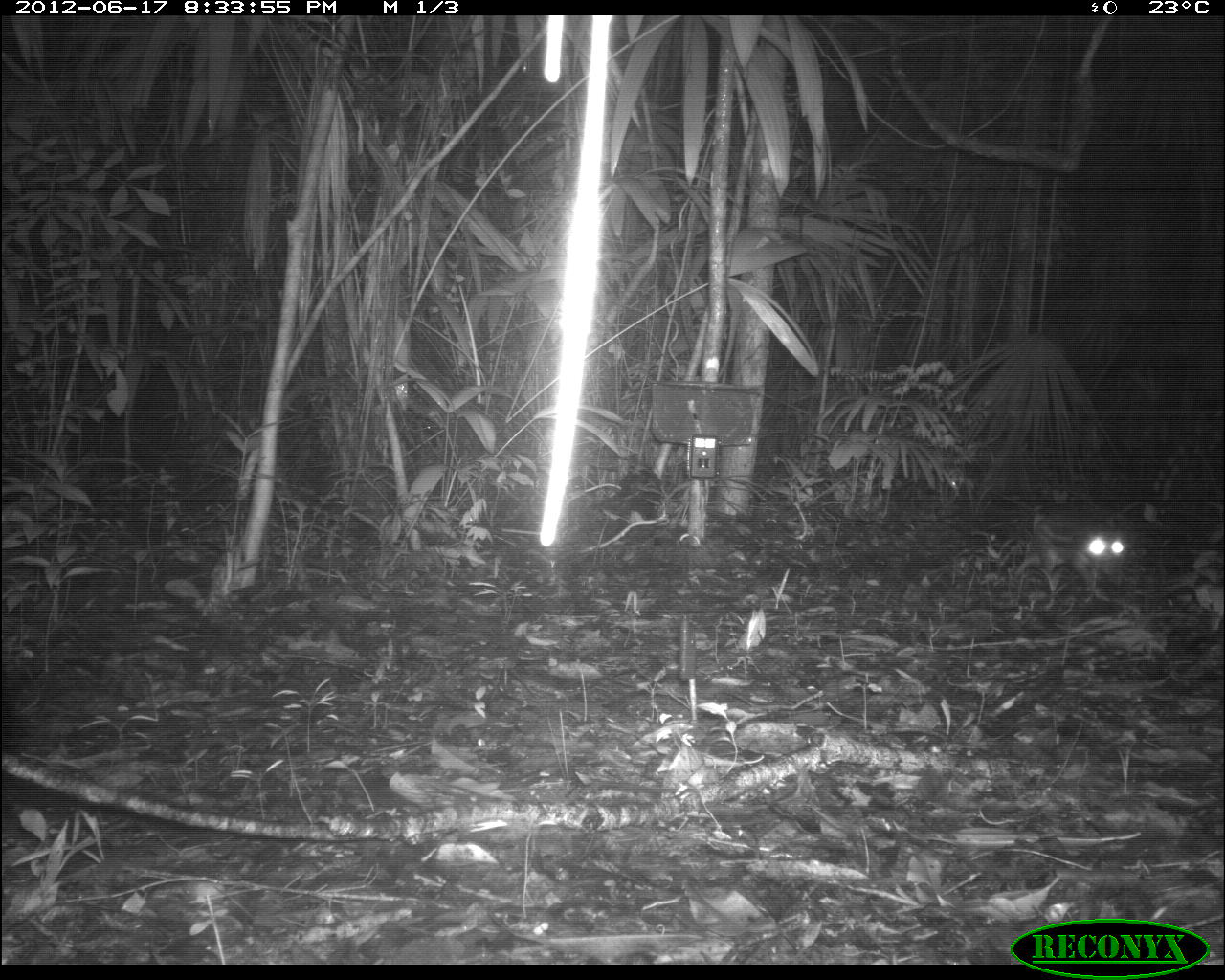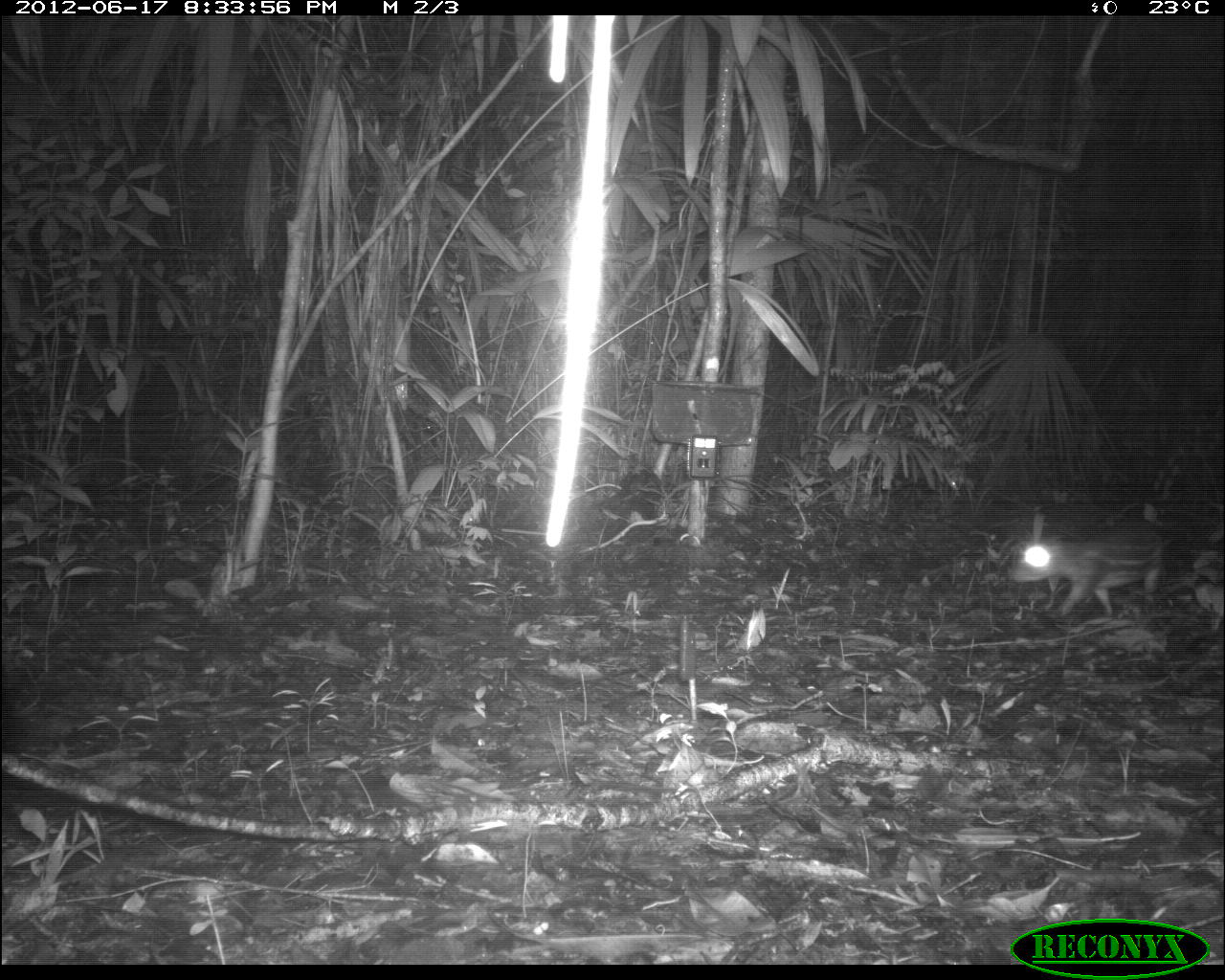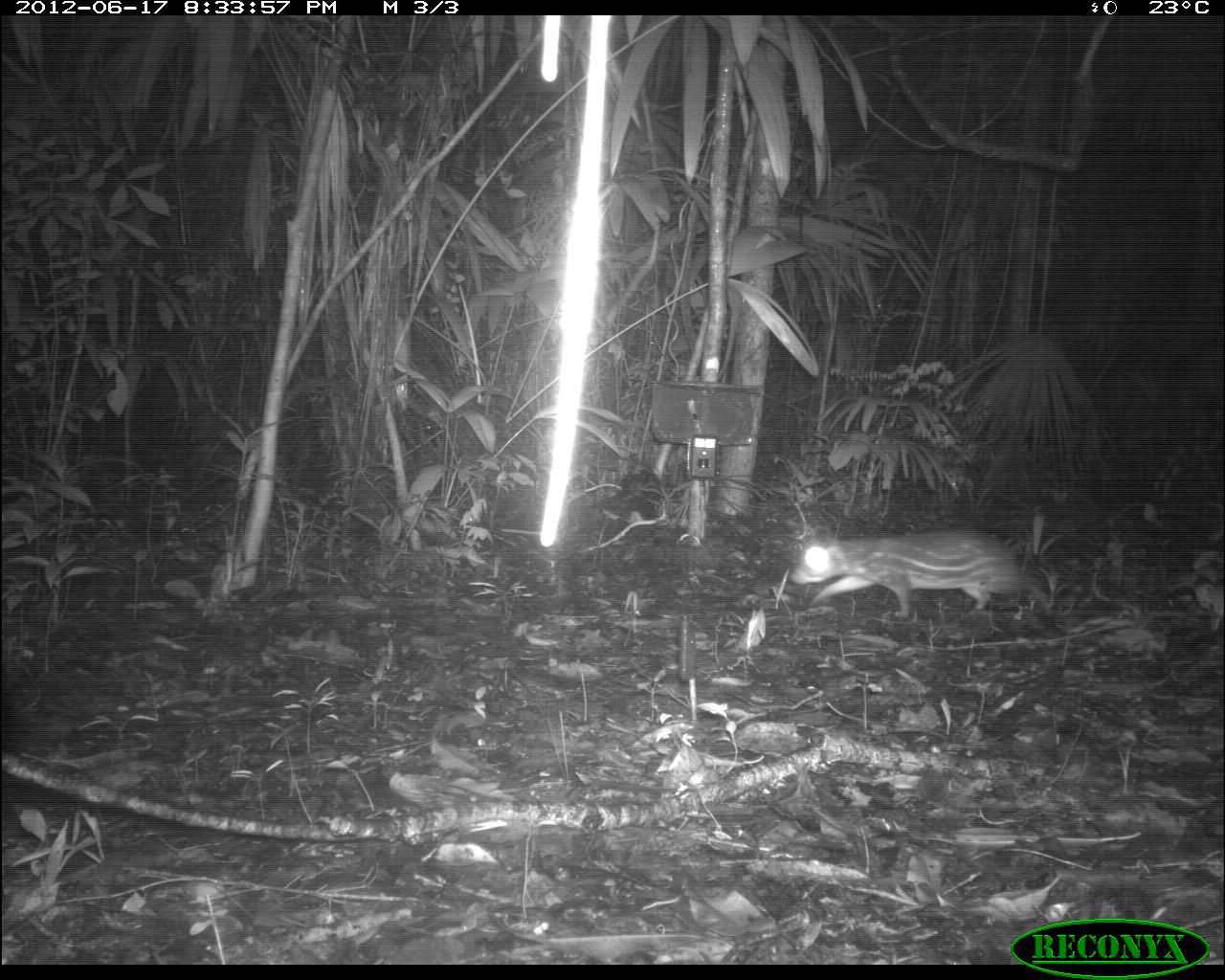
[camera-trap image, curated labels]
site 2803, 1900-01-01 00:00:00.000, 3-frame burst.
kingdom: Animalia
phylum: Chordata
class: Mammalia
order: Rodentia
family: Cuniculidae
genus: Cuniculus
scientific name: Cuniculus paca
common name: spotted paca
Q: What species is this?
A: Cuniculus paca (spotted paca).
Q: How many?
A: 1.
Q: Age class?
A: Adult.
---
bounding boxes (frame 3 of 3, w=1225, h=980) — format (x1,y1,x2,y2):
cuniculus paca: (786,526,1054,620)